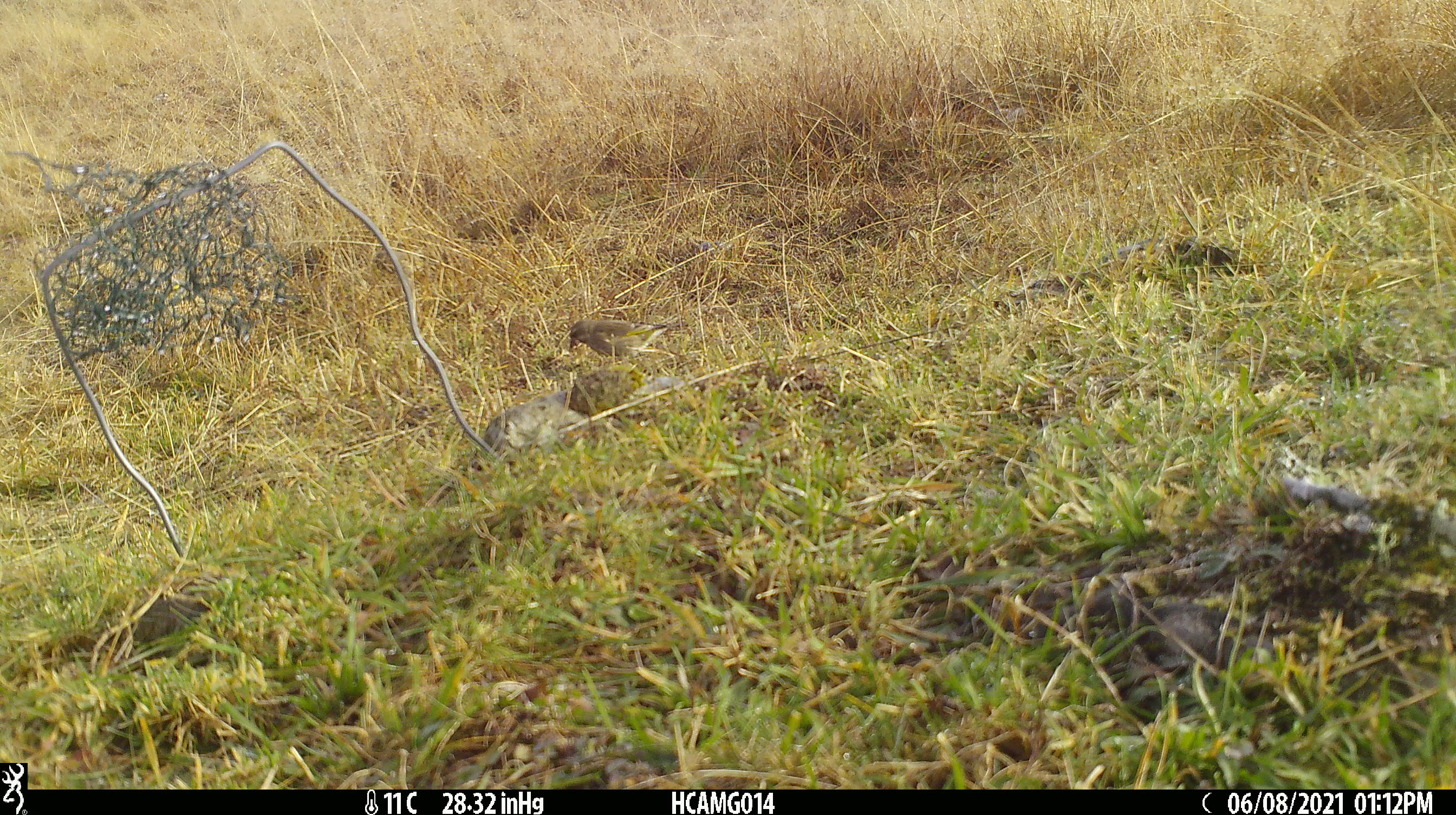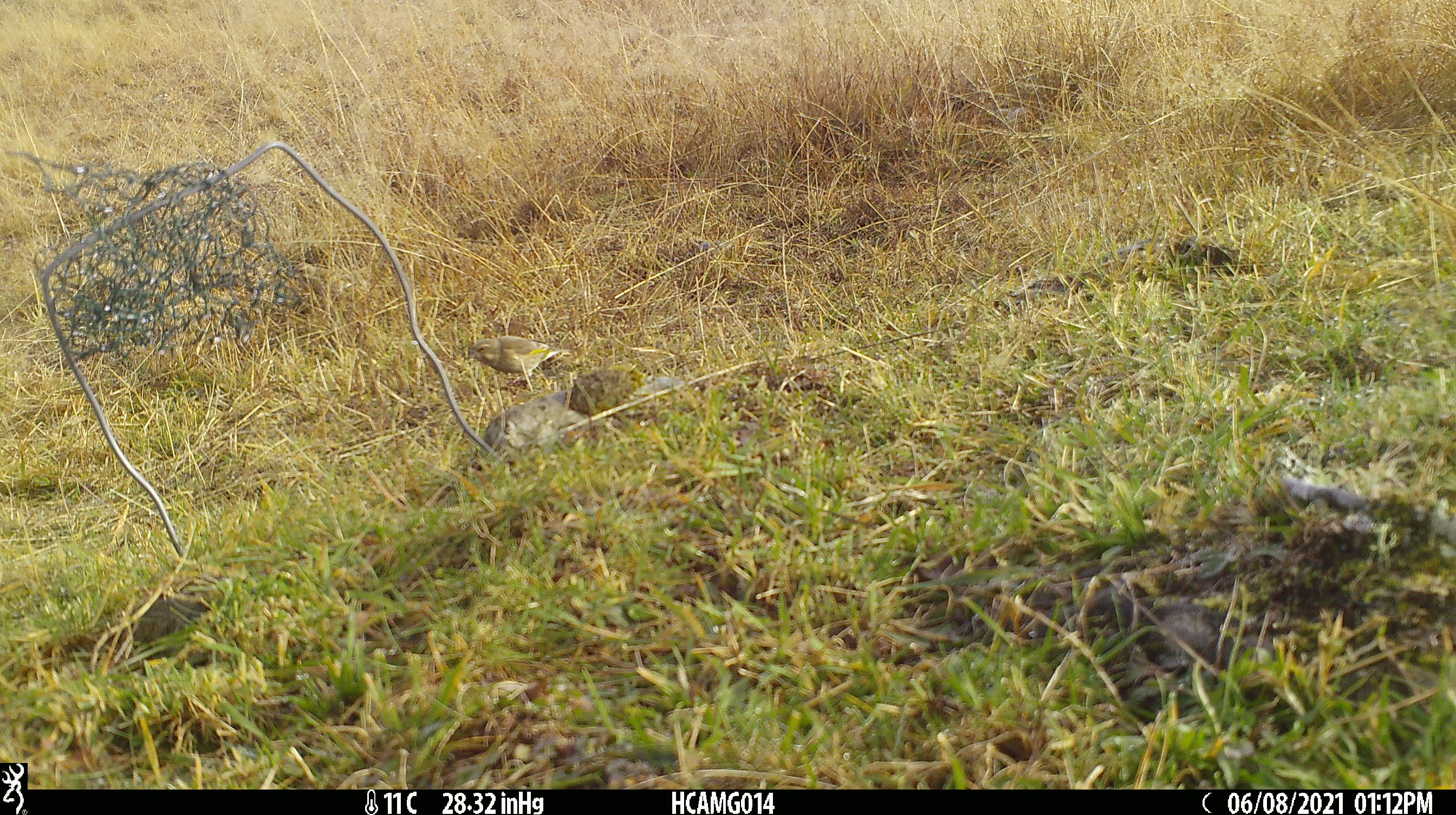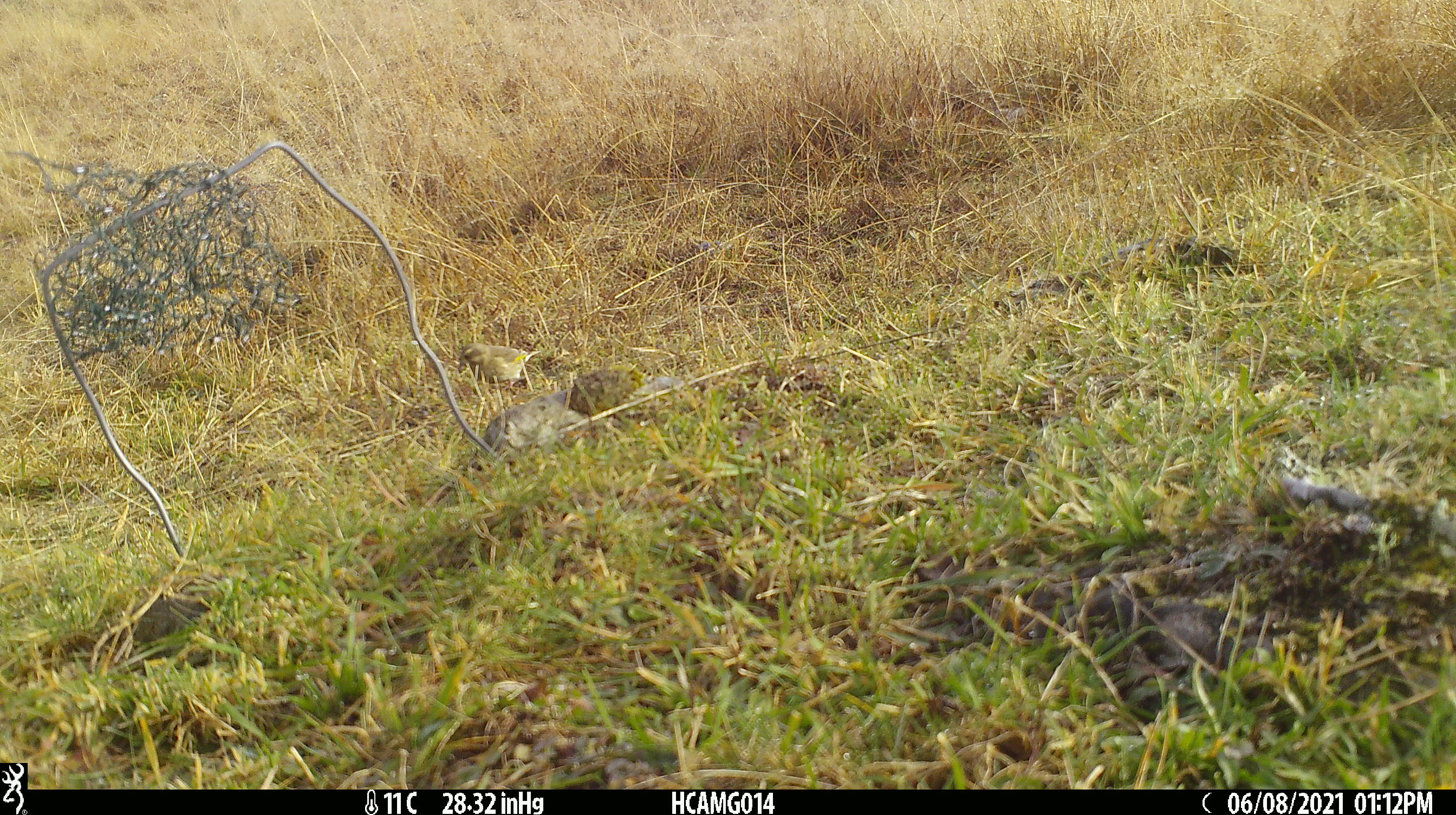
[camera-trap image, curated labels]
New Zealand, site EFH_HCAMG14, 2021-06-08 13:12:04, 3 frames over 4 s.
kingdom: Animalia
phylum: Chordata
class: Aves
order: Passeriformes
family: Fringillidae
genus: Chloris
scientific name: Chloris chloris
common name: greenfinch